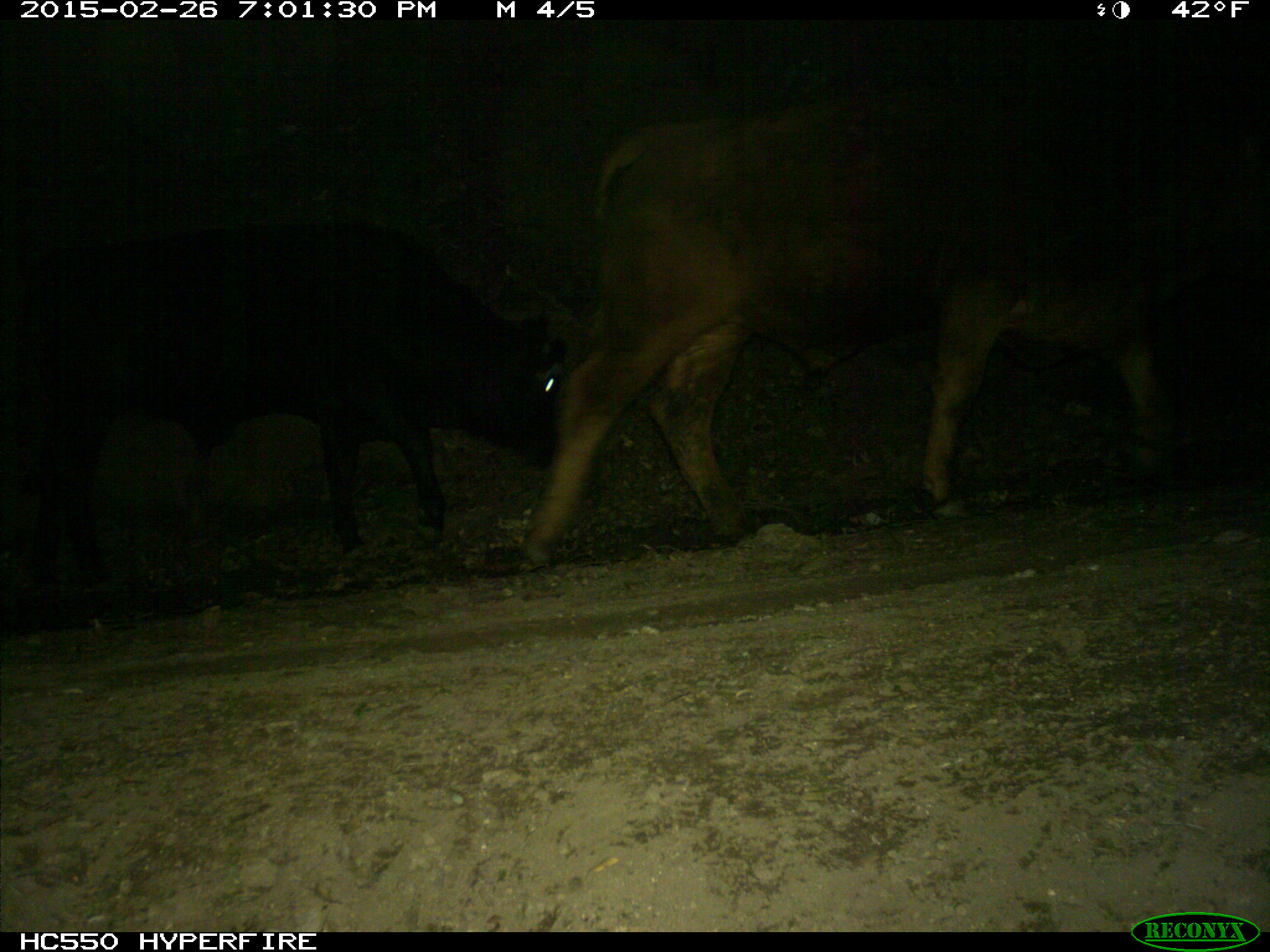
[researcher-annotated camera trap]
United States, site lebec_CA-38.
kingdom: Animalia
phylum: Chordata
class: Mammalia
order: Artiodactyla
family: Bovidae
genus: Bos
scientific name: Bos taurus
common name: domestic cow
Bos taurus (domestic cow).